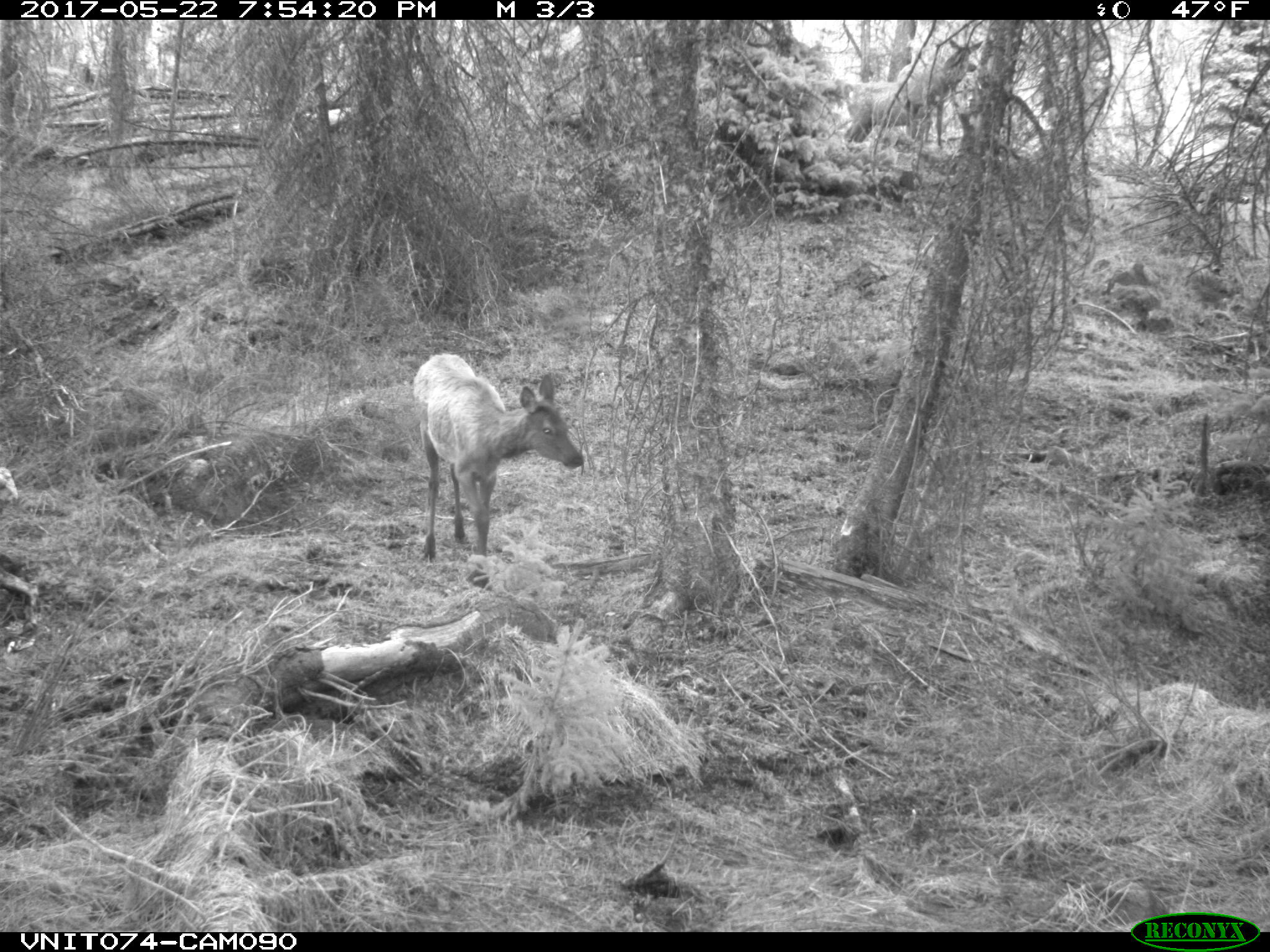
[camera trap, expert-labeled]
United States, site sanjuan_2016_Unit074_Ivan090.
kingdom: Animalia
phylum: Chordata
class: Mammalia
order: Artiodactyla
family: Cervidae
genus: Cervus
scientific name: Cervus elaphus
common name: red deer